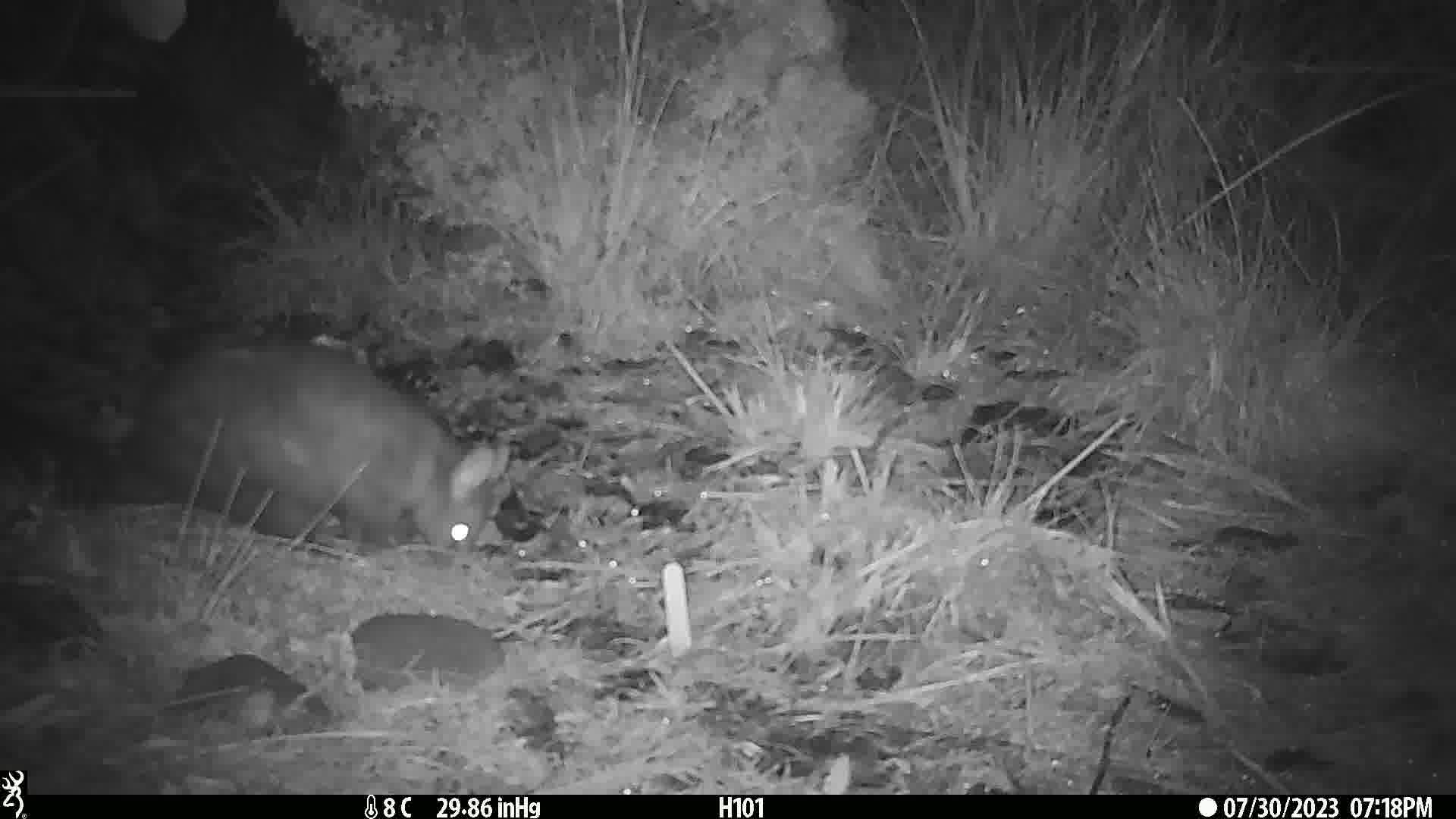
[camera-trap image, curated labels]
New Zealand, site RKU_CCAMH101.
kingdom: Animalia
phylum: Chordata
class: Mammalia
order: Diprotodontia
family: Phalangeridae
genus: Trichosurus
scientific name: Trichosurus vulpecula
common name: common brushtail possum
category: possum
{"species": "possum (common brushtail possum) (Trichosurus vulpecula)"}